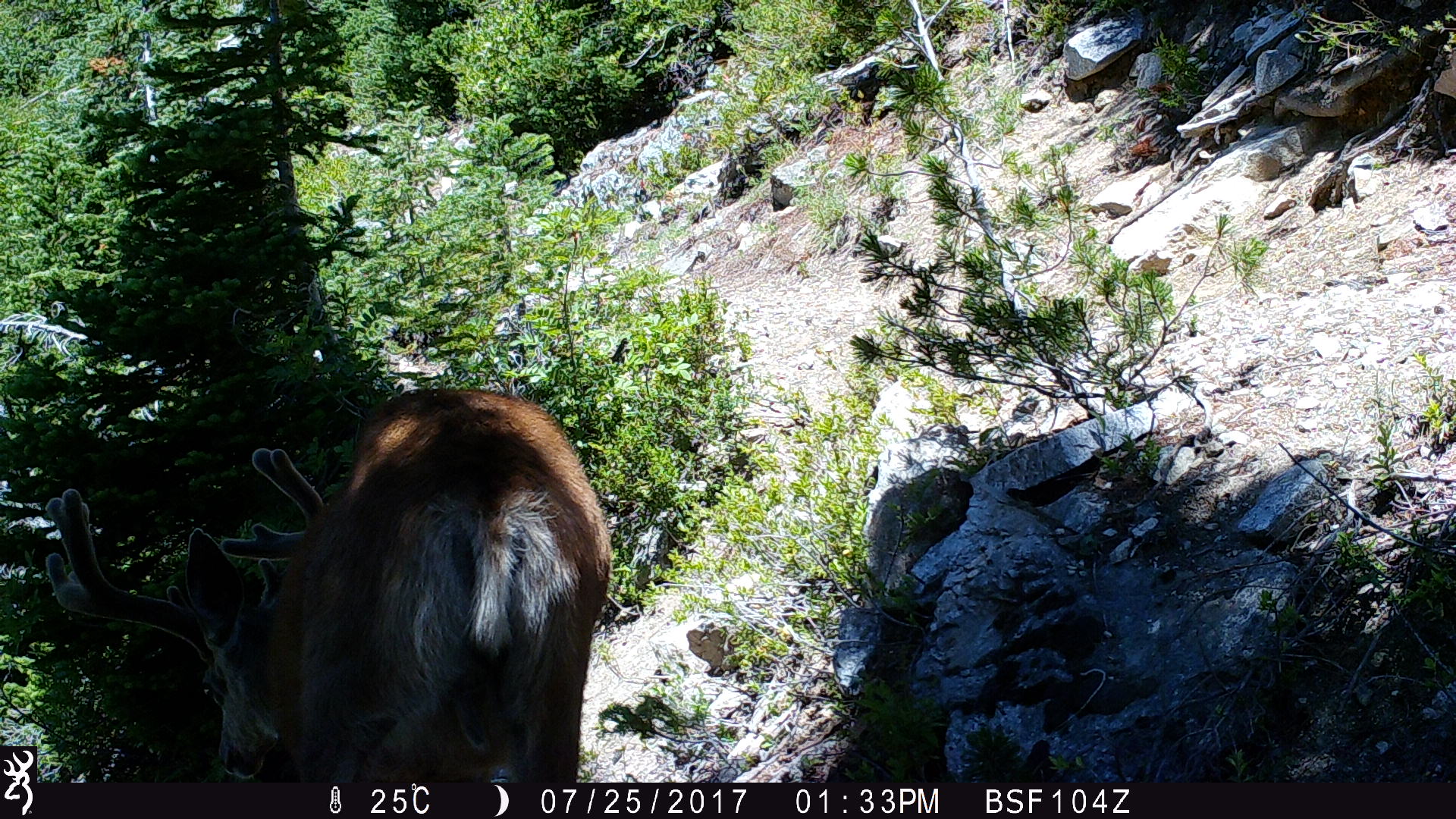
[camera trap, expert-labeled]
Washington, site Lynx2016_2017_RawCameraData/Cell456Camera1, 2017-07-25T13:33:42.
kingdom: Animalia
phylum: Chordata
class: Mammalia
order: Artiodactyla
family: Cervidae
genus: Odocoileus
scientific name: Odocoileus hemionus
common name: mule deer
Odocoileus hemionus (mule deer). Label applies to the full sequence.